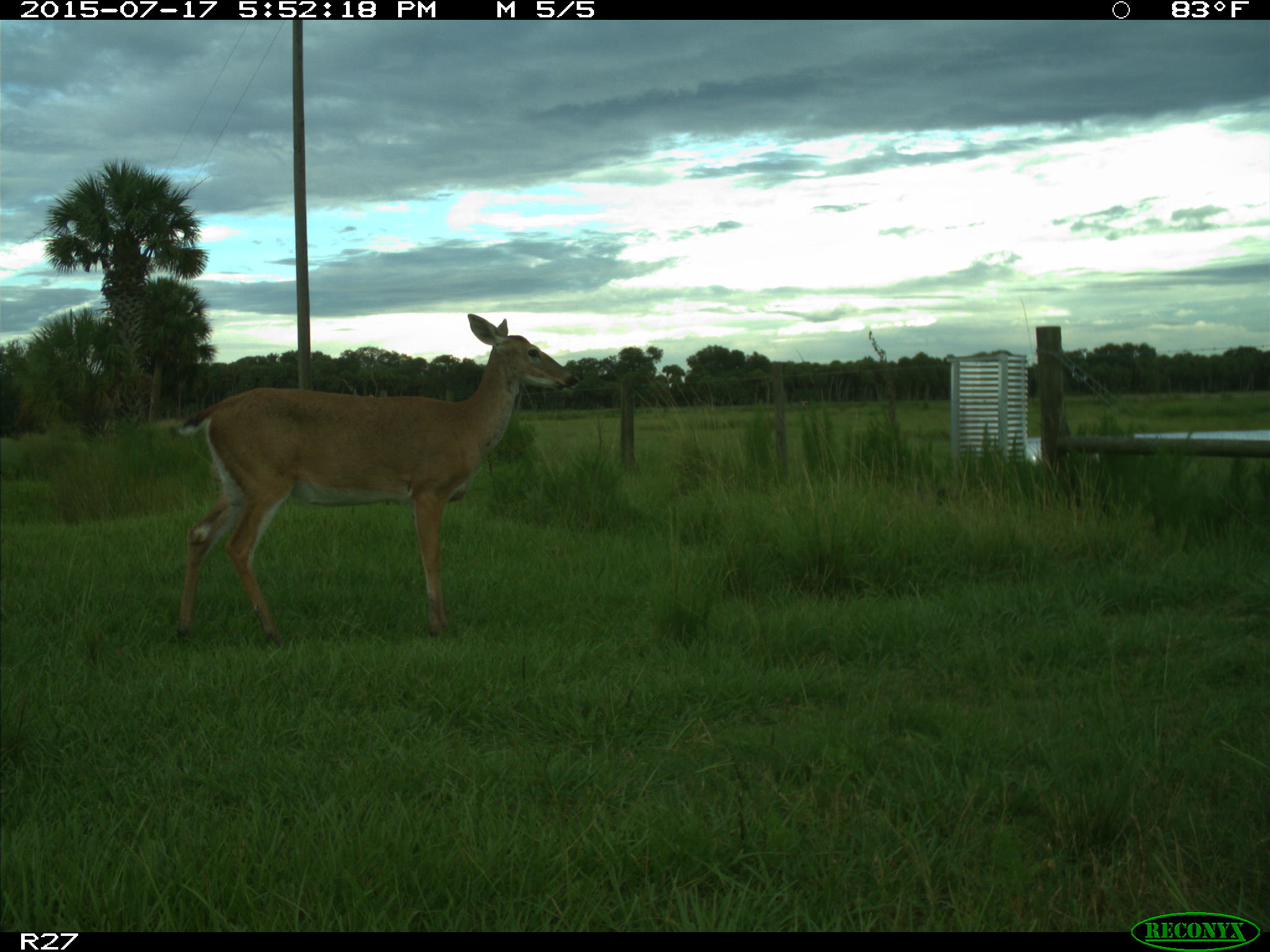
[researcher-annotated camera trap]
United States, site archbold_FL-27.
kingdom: Animalia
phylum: Chordata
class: Mammalia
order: Artiodactyla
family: Cervidae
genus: Odocoileus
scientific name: Odocoileus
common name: deer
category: unidentified deer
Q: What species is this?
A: Unidentified deer (deer) (Odocoileus).